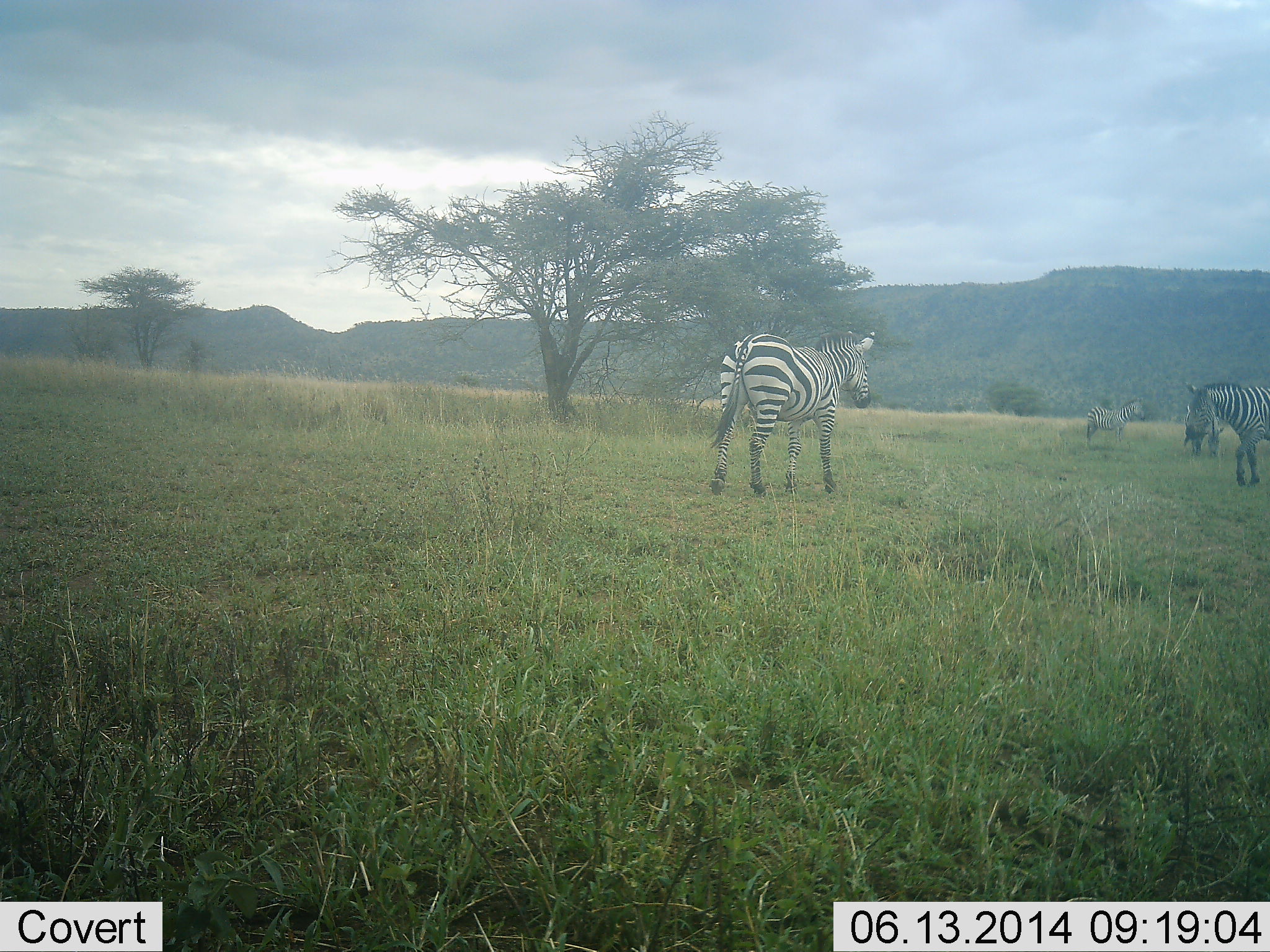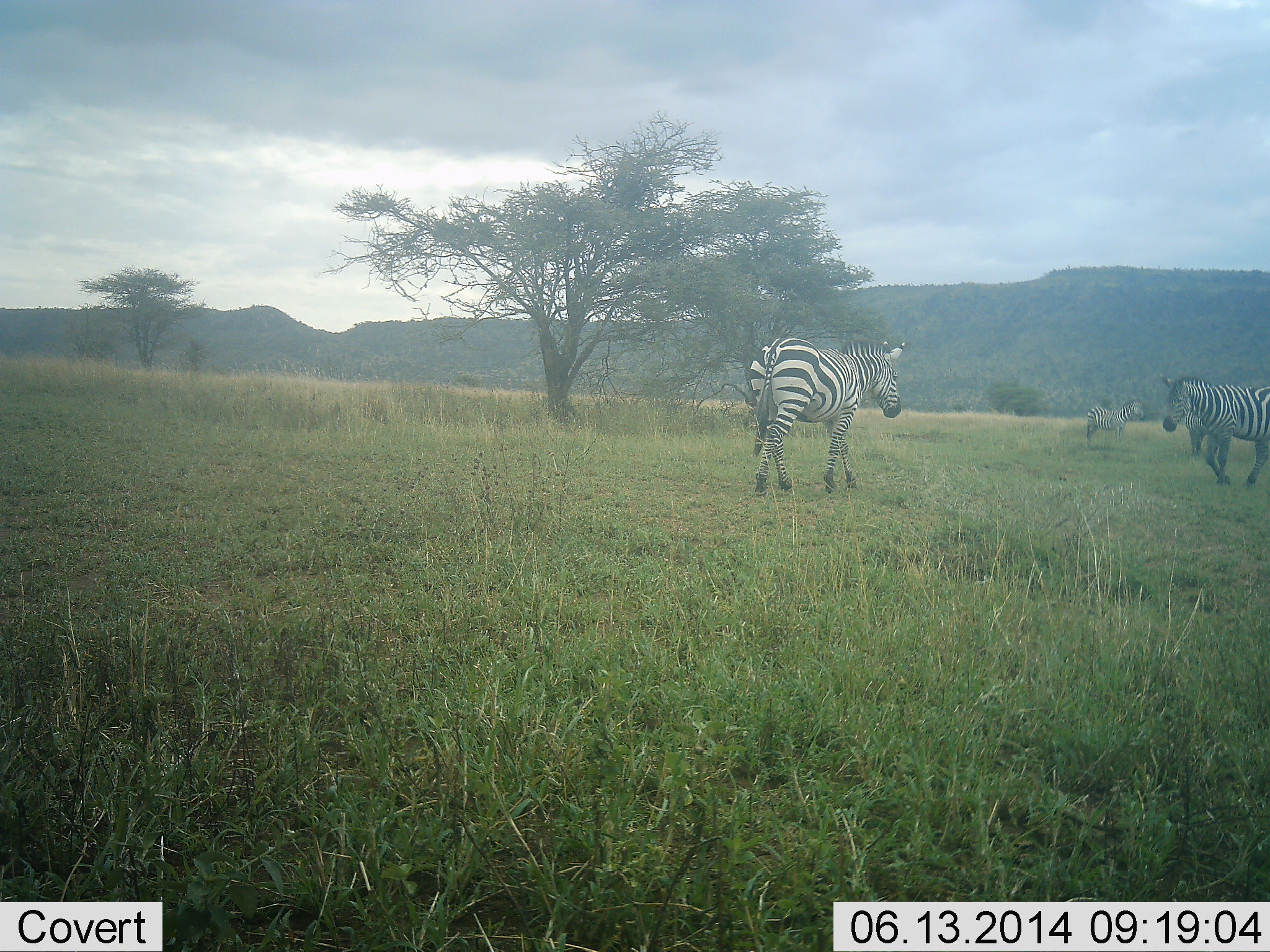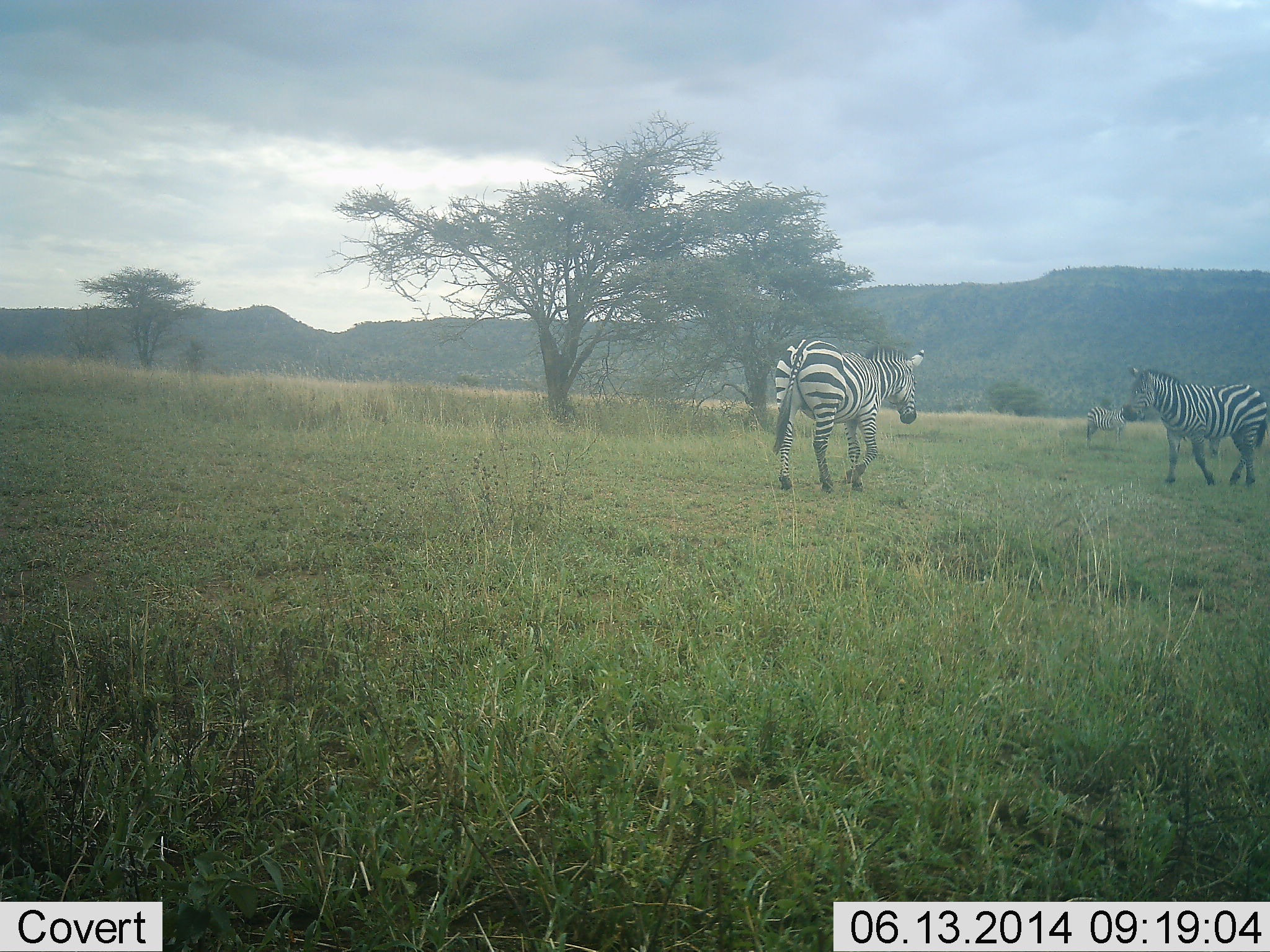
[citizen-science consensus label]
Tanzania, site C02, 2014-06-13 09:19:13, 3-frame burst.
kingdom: Animalia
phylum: Chordata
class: Mammalia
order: Perissodactyla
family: Equidae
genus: Equus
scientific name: Equus quagga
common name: plains zebra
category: zebra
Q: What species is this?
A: Zebra (plains zebra) (Equus quagga).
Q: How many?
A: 4.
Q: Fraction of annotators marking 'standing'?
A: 70%.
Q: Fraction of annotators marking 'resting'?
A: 0%.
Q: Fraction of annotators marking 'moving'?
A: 100%.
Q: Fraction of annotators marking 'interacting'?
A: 10%.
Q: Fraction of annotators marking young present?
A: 0%.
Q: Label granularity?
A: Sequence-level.